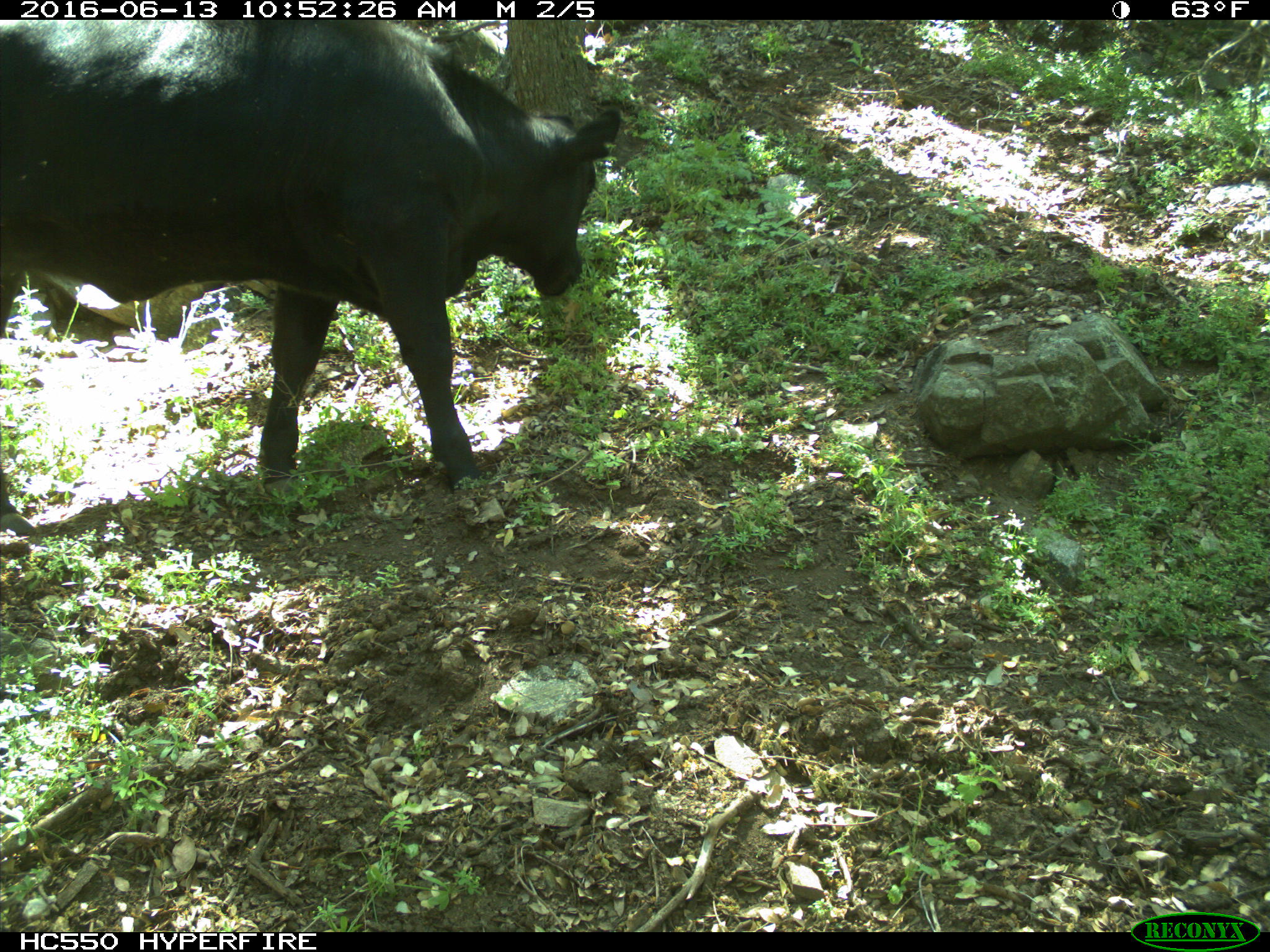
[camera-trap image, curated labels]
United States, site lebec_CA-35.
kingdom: Animalia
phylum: Chordata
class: Mammalia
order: Artiodactyla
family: Bovidae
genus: Bos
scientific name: Bos taurus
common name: domestic cow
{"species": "Bos taurus (domestic cow)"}